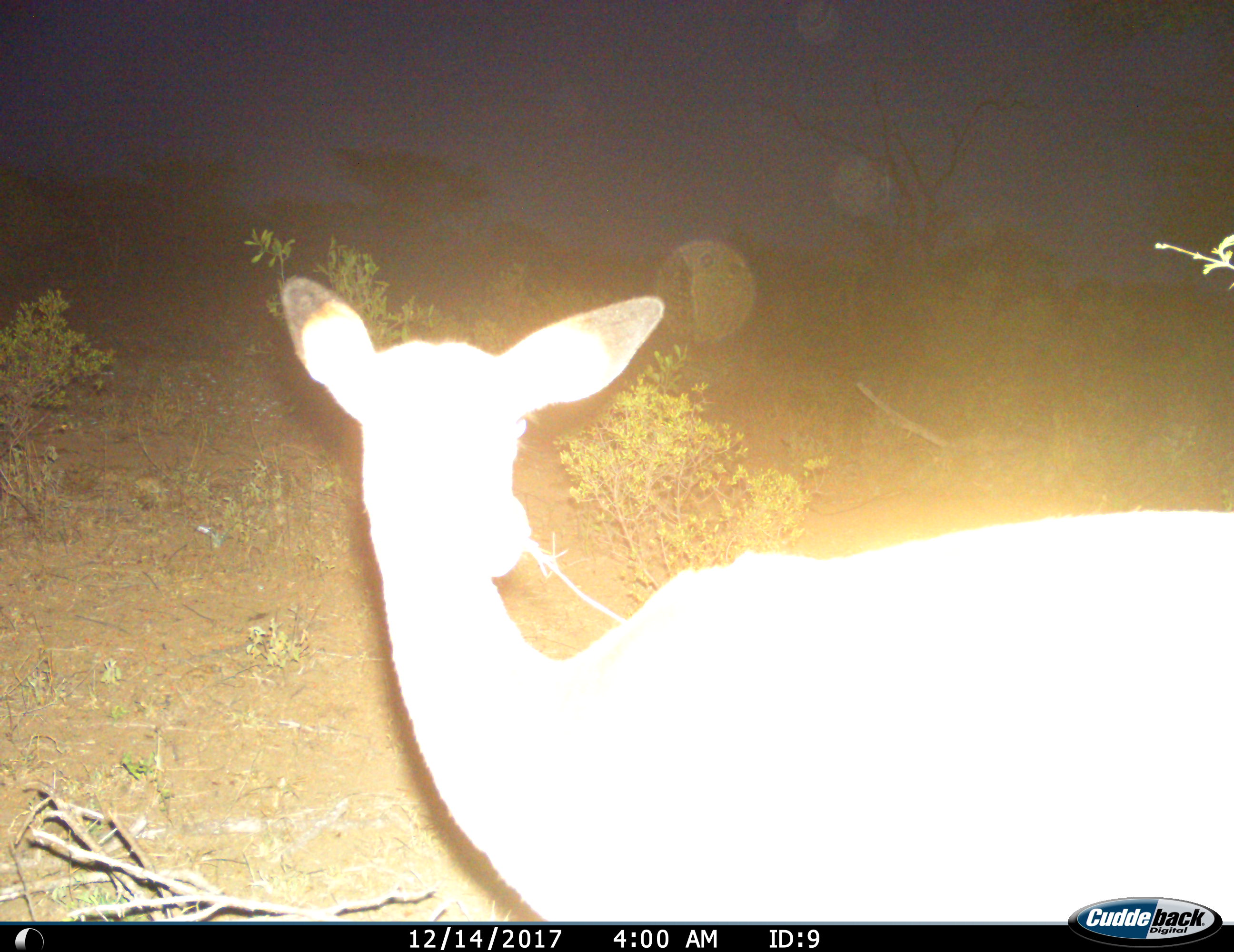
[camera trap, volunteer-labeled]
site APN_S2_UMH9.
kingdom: Animalia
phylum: Chordata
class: Mammalia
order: Artiodactyla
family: Bovidae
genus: Aepyceros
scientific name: Aepyceros melampus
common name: impala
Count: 1.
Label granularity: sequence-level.